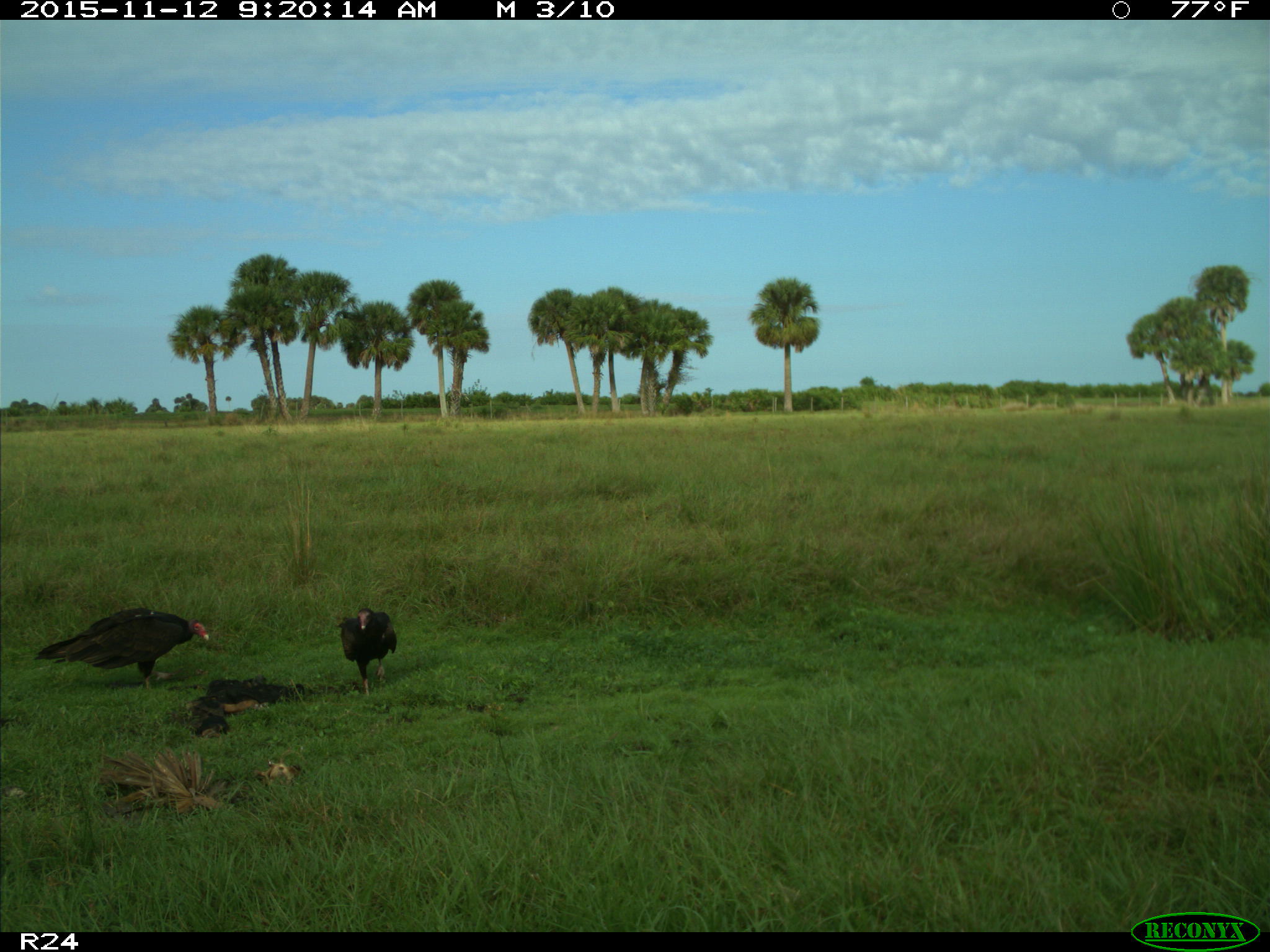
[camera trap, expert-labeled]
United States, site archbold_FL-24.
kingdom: Animalia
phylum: Chordata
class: Aves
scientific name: Aves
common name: birds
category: unidentified bird